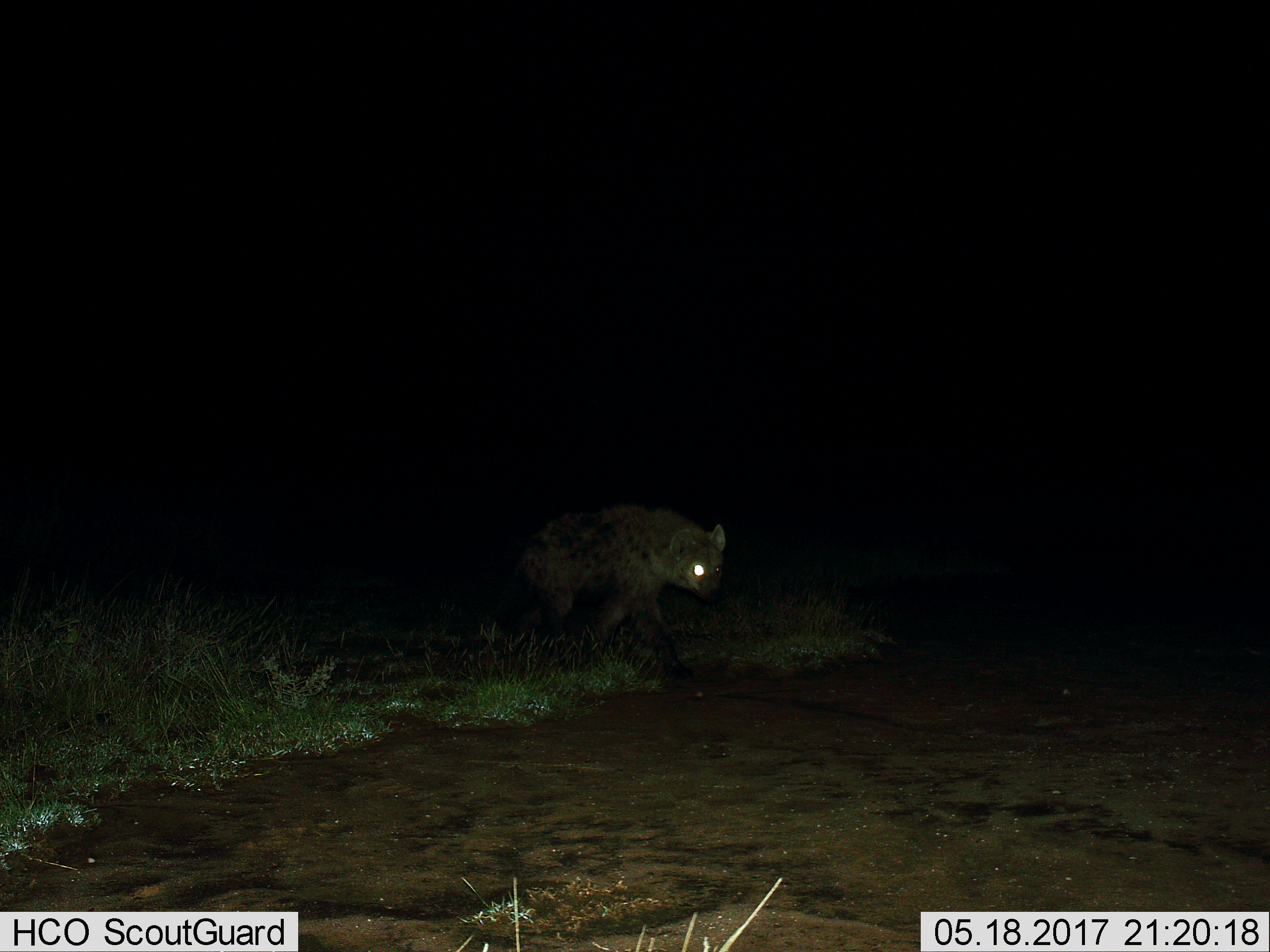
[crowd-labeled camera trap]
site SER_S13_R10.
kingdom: Animalia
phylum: Chordata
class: Mammalia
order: Carnivora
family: Hyaenidae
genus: Crocuta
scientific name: Crocuta crocuta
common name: spotted hyena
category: hyenaspotted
Hyenaspotted (spotted hyena) (Crocuta crocuta), count 1. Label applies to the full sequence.